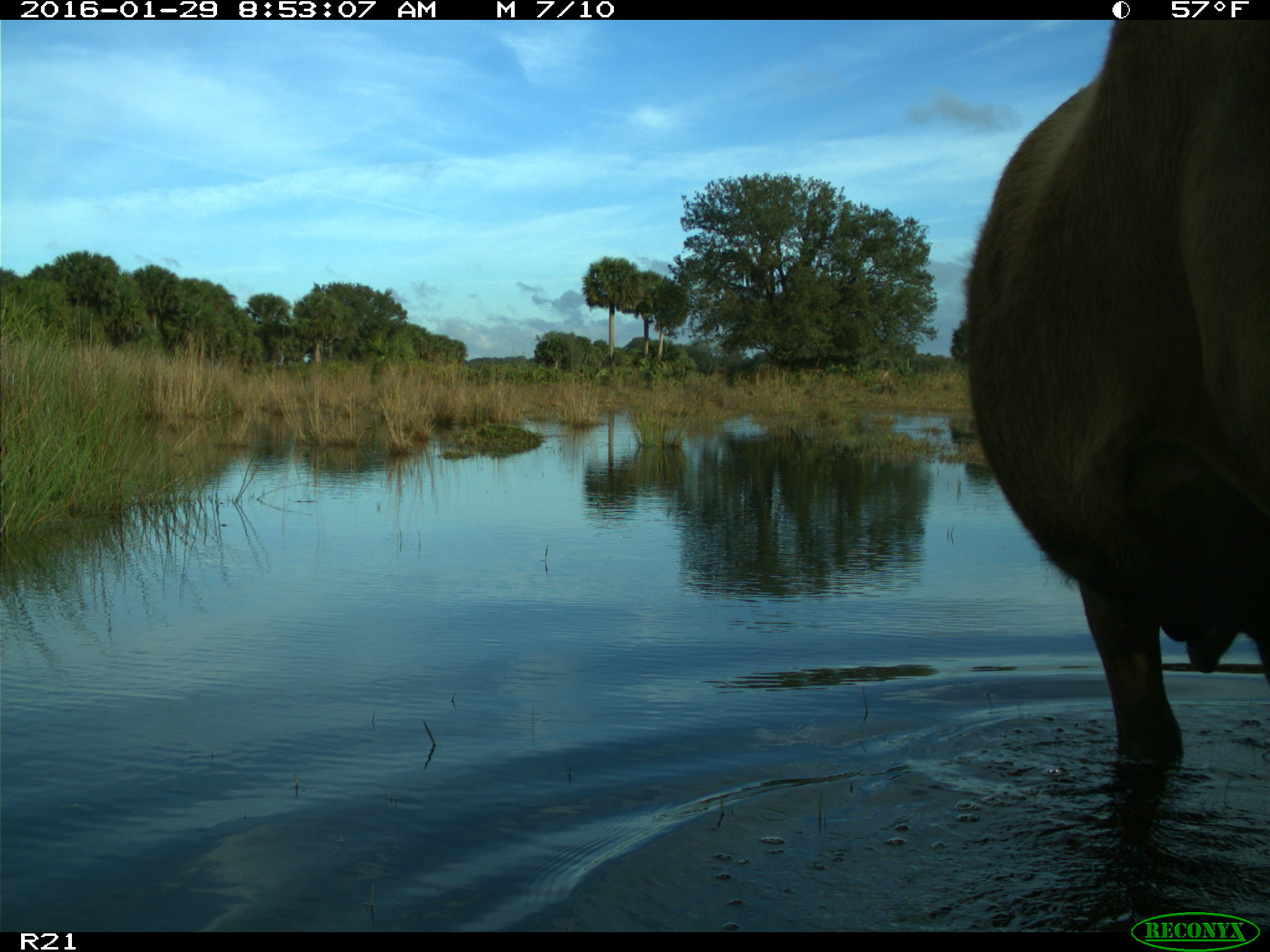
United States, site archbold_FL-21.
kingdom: Animalia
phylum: Chordata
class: Mammalia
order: Artiodactyla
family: Bovidae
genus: Bos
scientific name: Bos taurus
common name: domestic cow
Bos taurus (domestic cow).